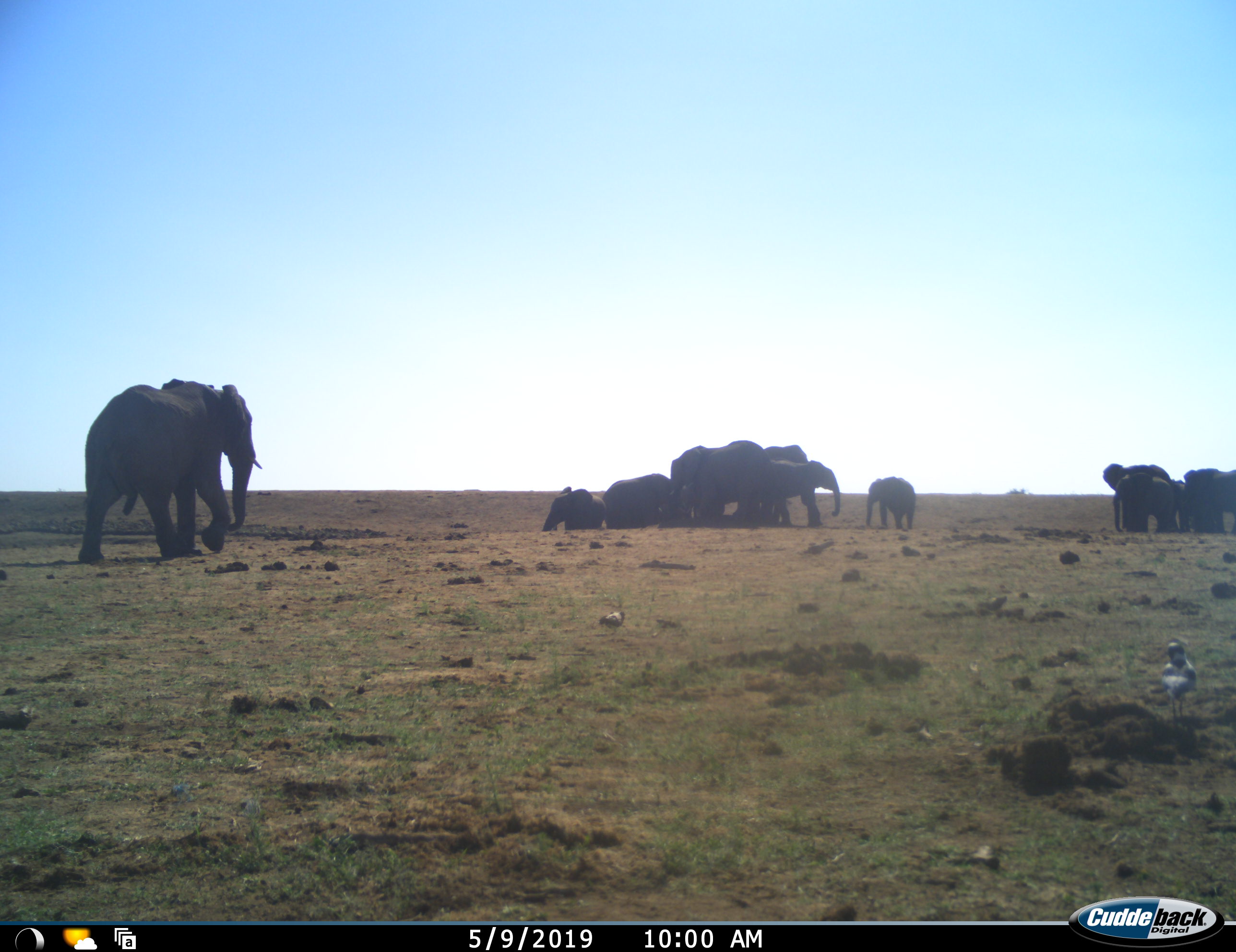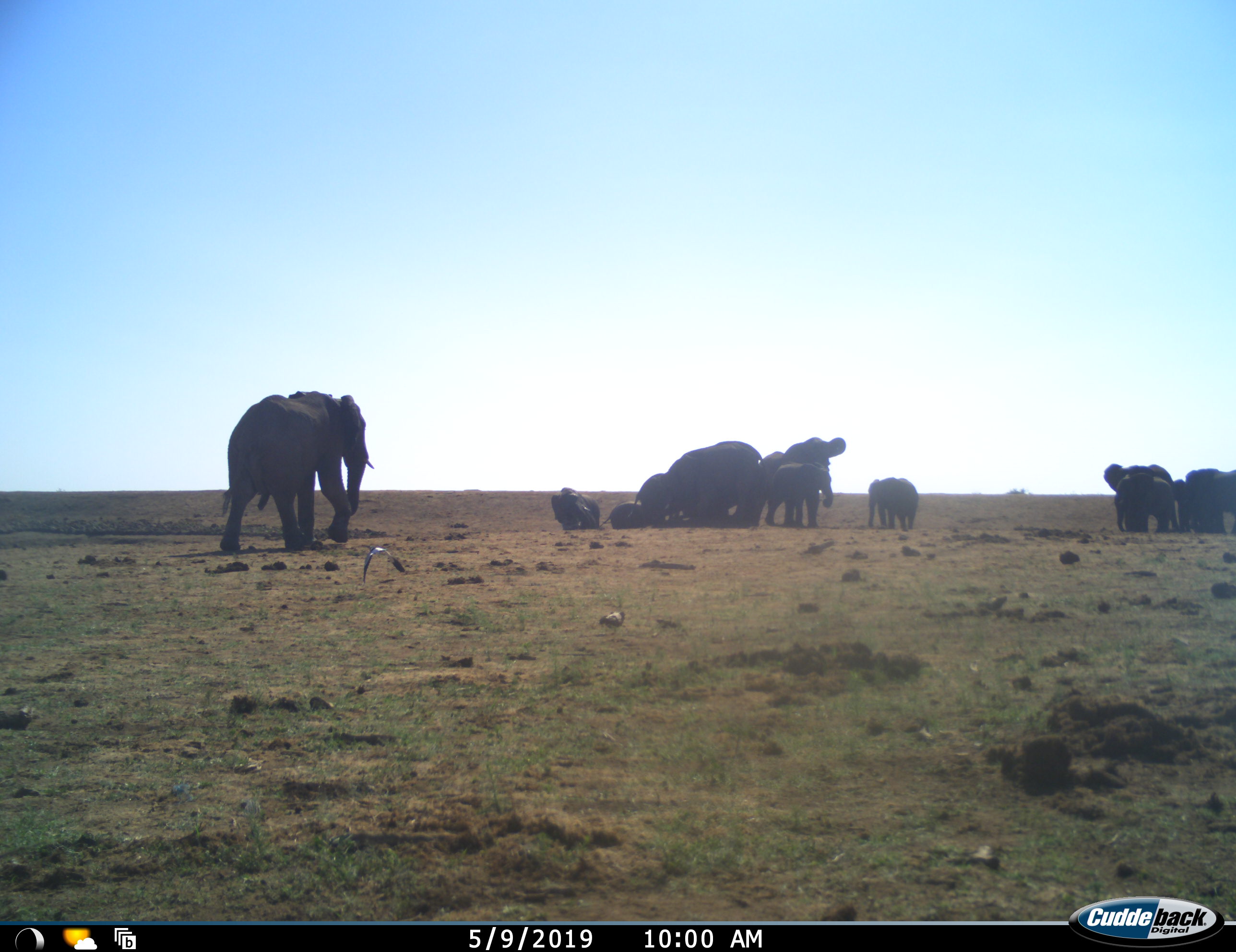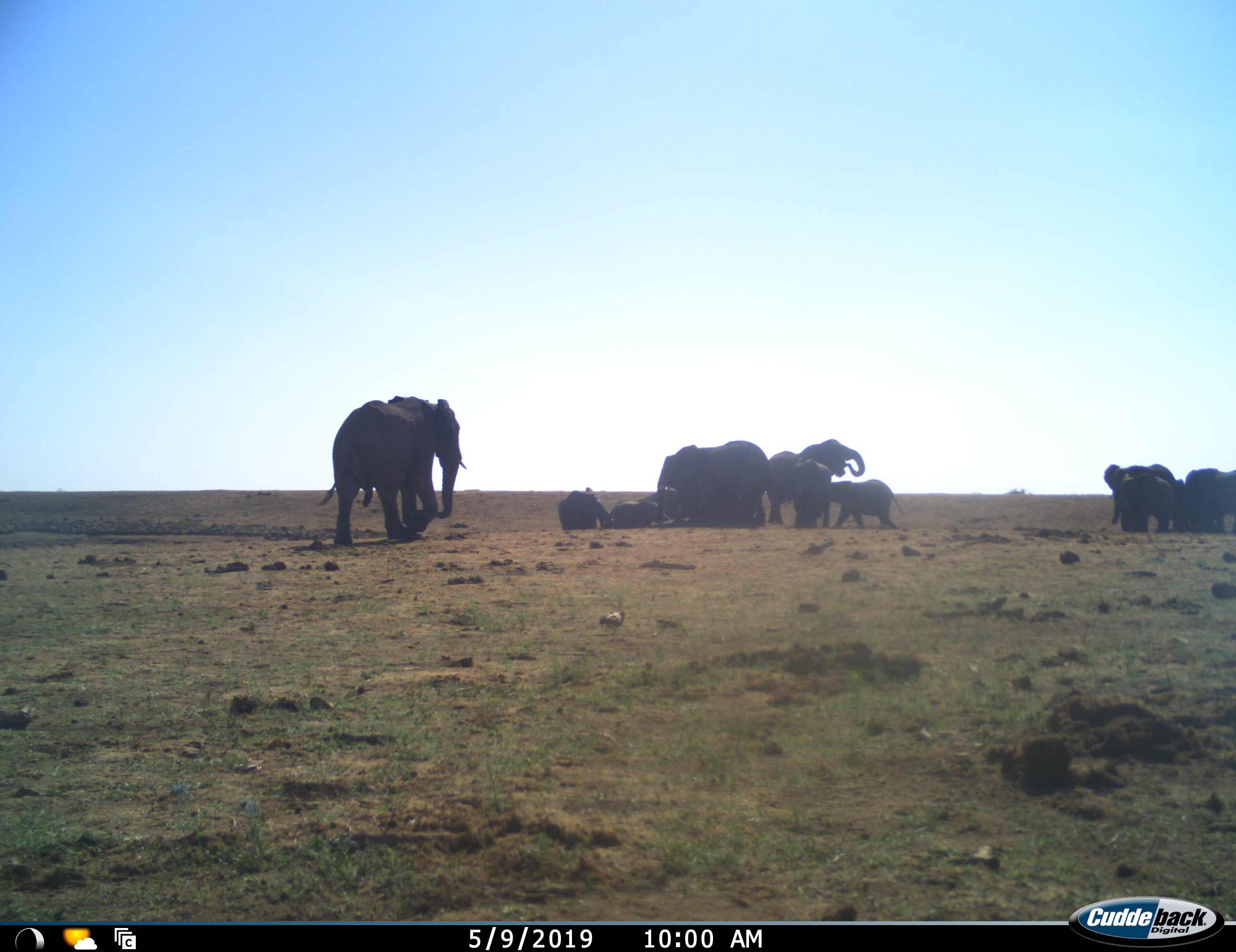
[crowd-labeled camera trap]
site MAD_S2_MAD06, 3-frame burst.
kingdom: Animalia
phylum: Chordata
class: Mammalia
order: Proboscidea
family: Elephantidae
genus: Loxodonta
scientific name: Loxodonta africana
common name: african bush elephant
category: elephant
Elephant (african bush elephant) (Loxodonta africana), count 11-50. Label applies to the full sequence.